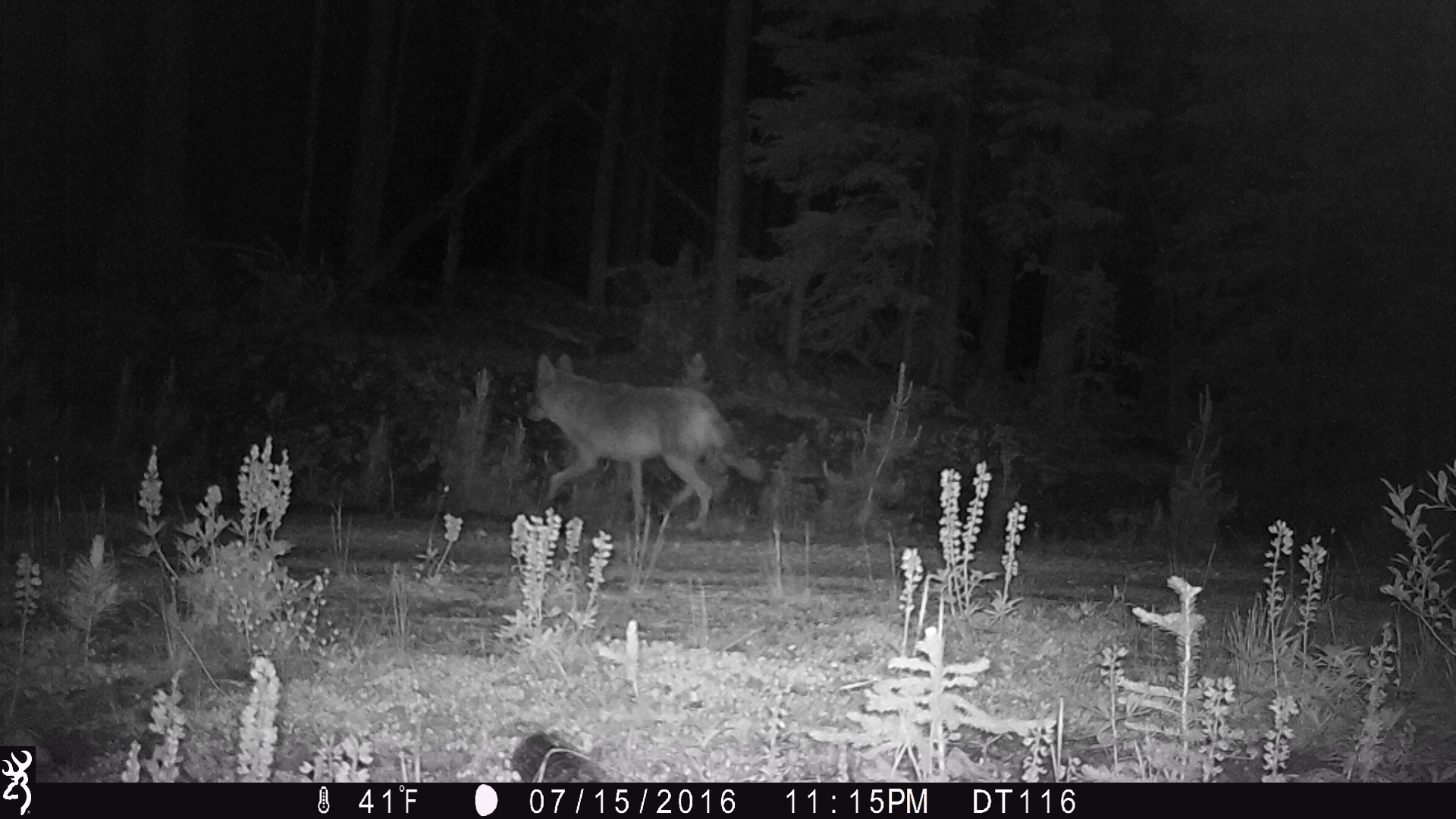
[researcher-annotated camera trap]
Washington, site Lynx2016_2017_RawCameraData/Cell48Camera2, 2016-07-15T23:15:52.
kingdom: Animalia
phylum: Chordata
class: Mammalia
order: Carnivora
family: Canidae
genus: Canis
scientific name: Canis latrans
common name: coyote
Canis latrans (coyote). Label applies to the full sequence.